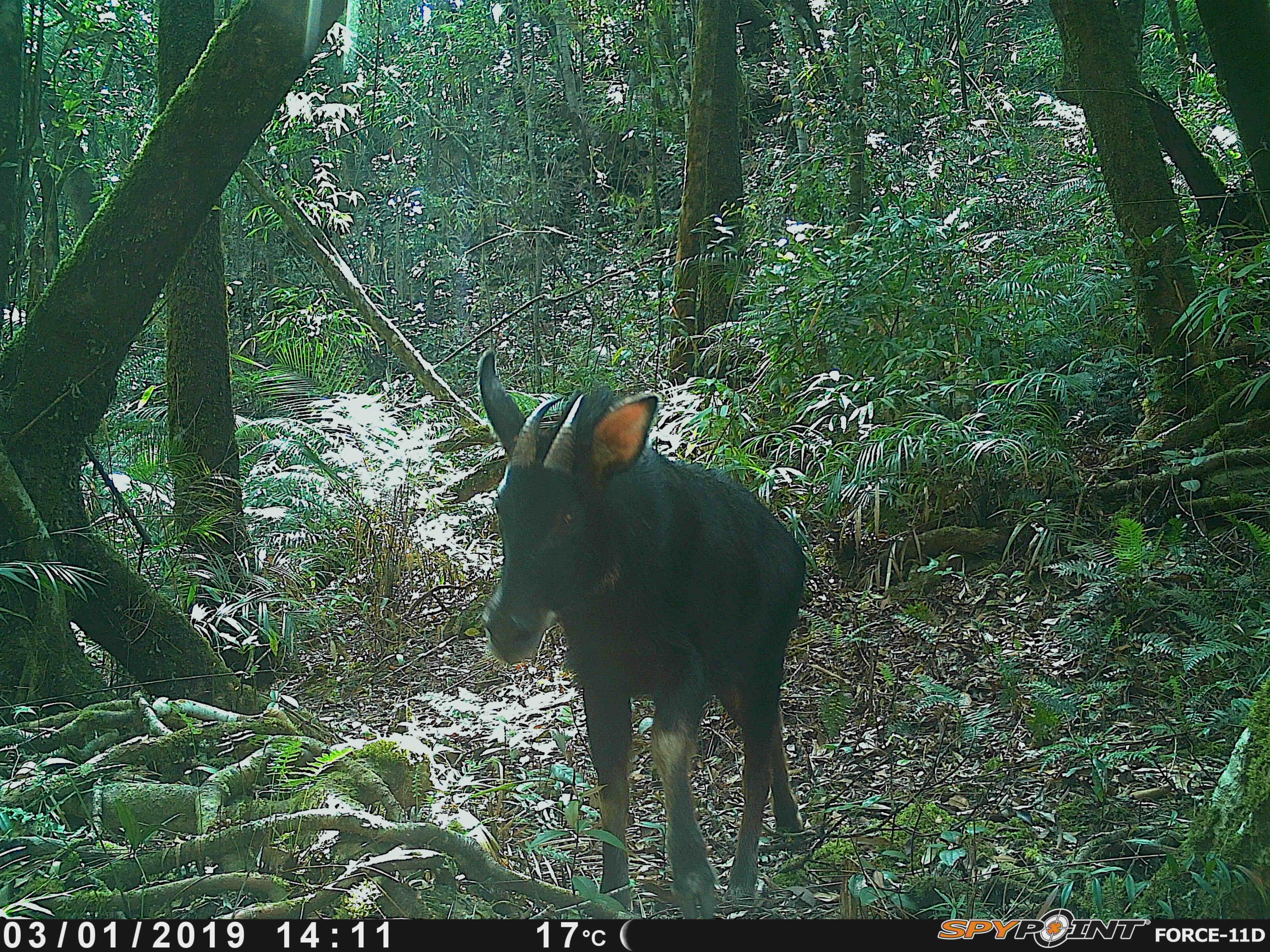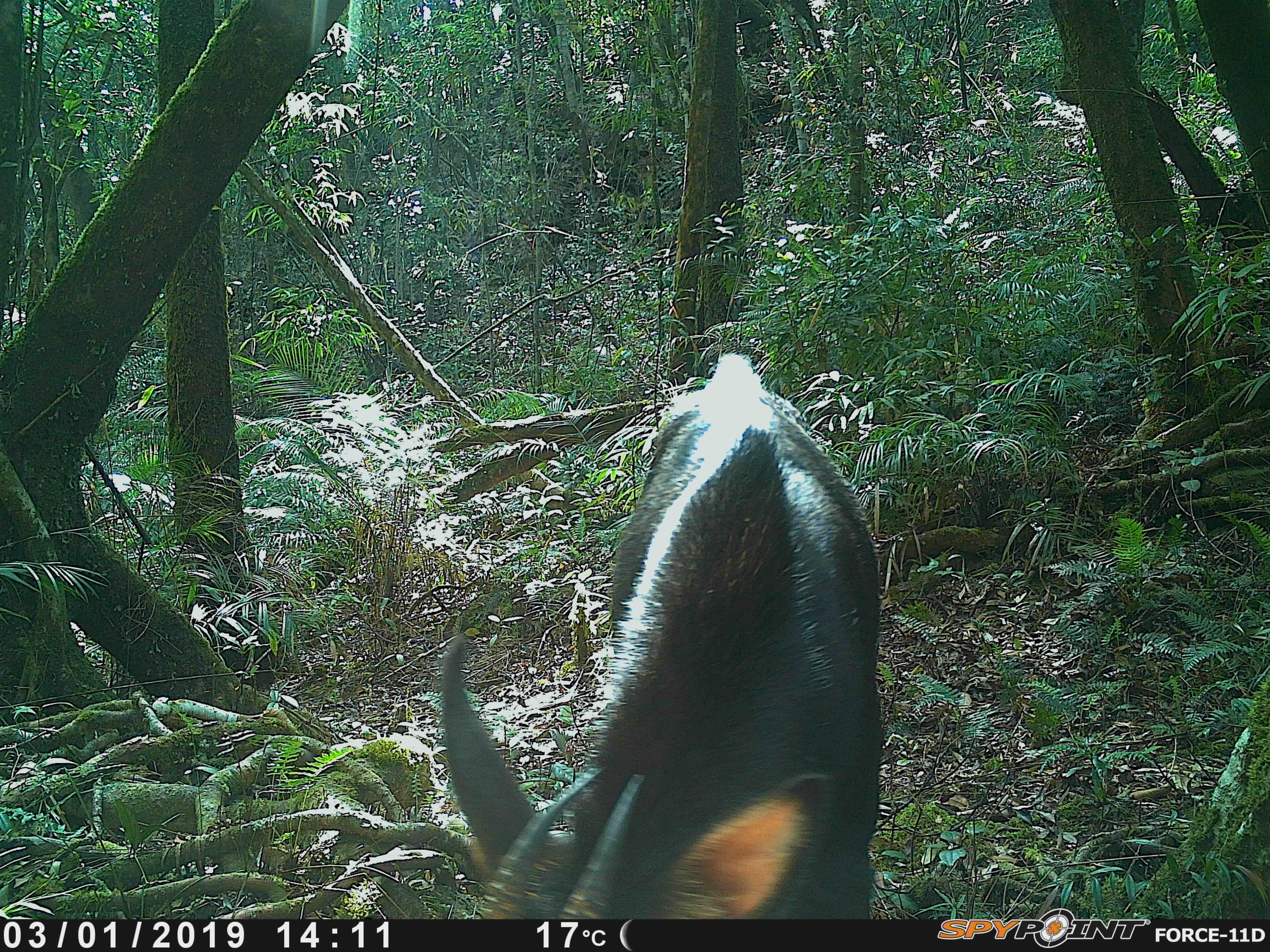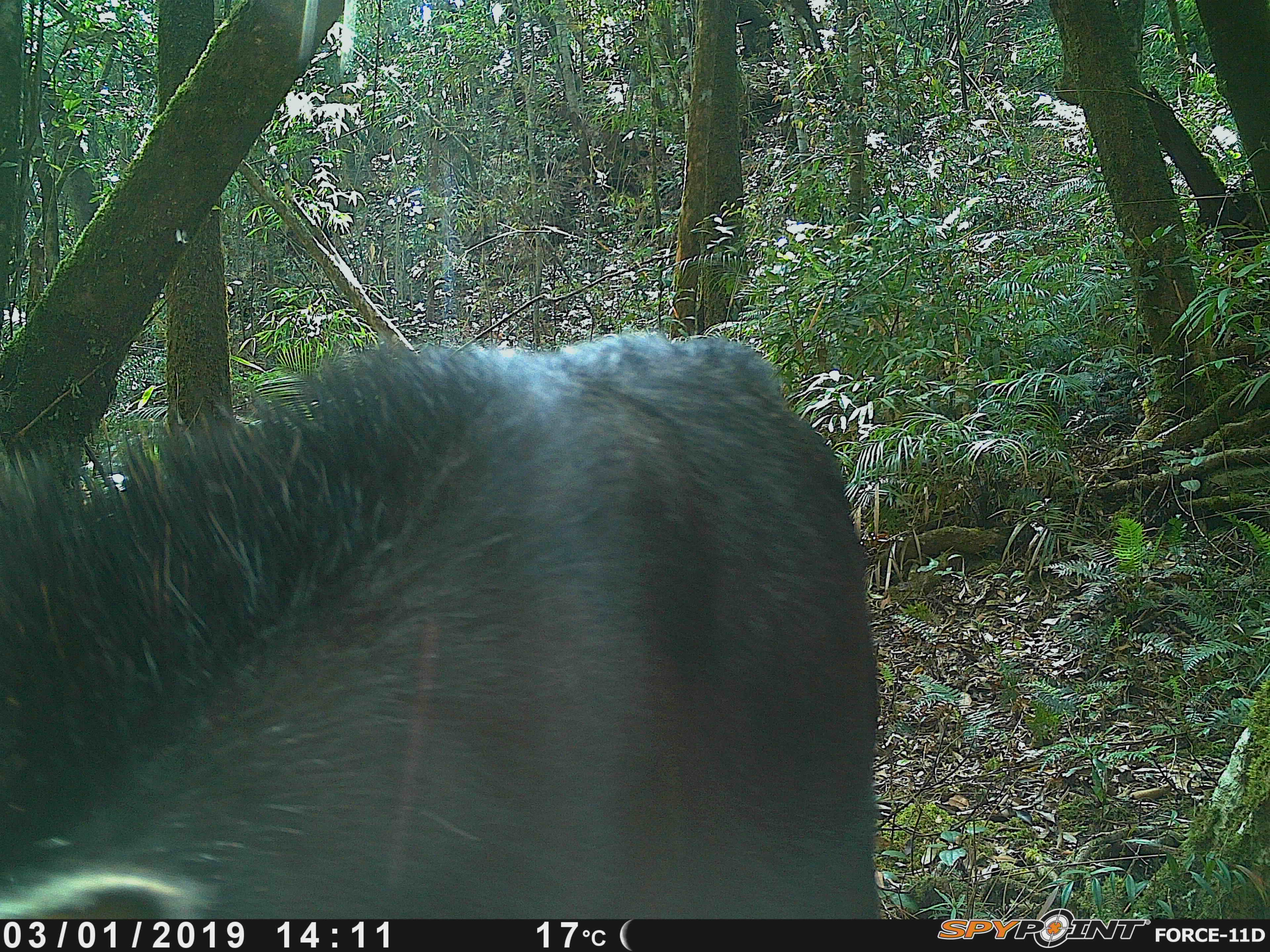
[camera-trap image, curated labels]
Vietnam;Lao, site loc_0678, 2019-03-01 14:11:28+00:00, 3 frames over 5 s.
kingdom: Animalia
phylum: Chordata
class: Mammalia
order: Artiodactyla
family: Bovidae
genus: Capricornis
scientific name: Capricornis sumatraensis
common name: chinese serow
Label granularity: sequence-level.